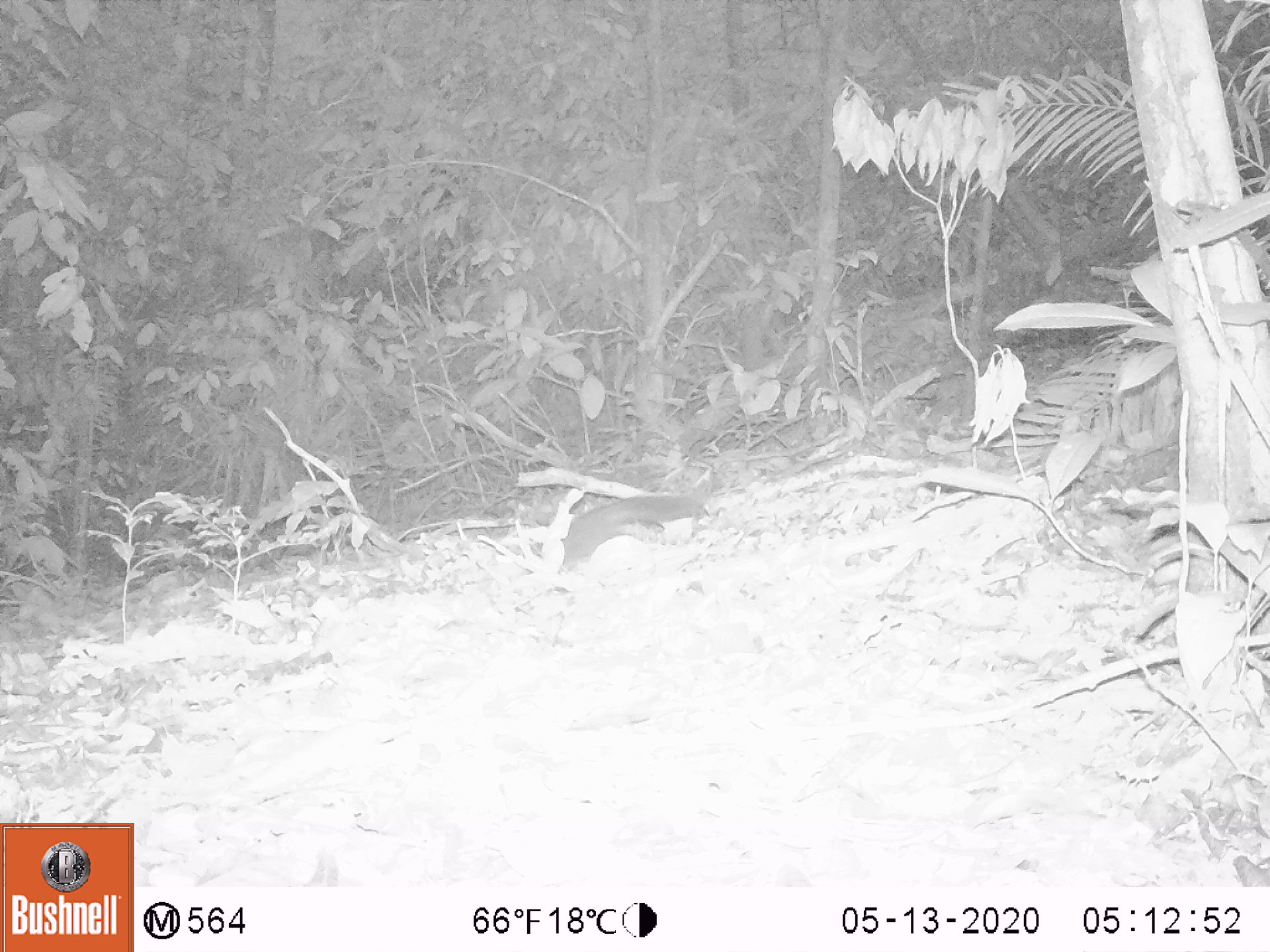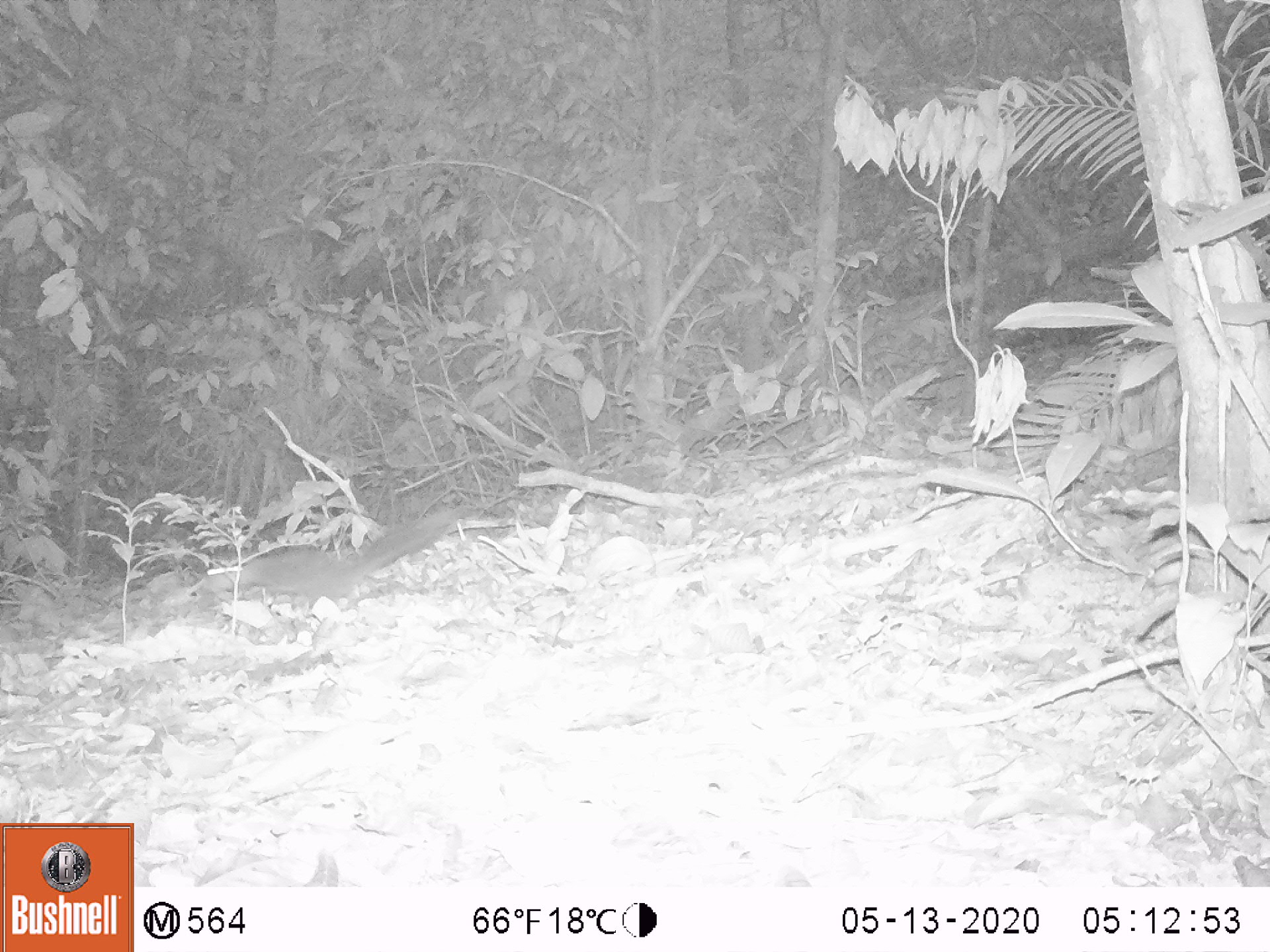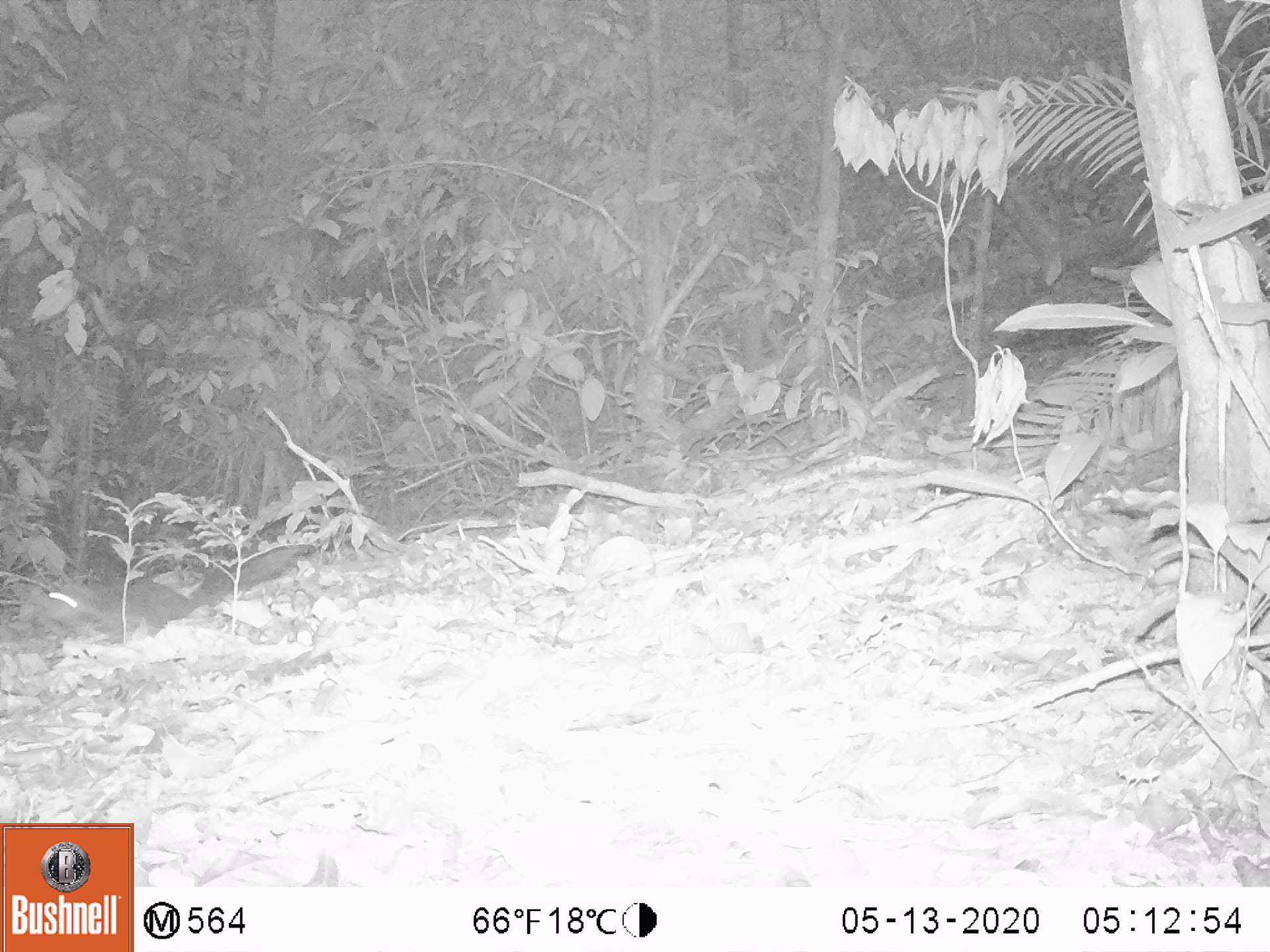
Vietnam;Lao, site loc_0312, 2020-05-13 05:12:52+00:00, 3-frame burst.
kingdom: Animalia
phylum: Chordata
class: Mammalia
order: Rodentia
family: Sciuridae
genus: Dremomys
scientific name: Dremomys rufigenis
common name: red-cheeked squirrel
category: red cheeked squirrel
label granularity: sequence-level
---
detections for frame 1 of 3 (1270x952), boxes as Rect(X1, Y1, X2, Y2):
red cheeked squirrel: Rect(561, 494, 708, 570)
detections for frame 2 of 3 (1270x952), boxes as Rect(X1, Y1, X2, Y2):
red cheeked squirrel: Rect(196, 507, 470, 611)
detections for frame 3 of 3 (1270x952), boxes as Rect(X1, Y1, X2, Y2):
red cheeked squirrel: Rect(42, 548, 297, 638)